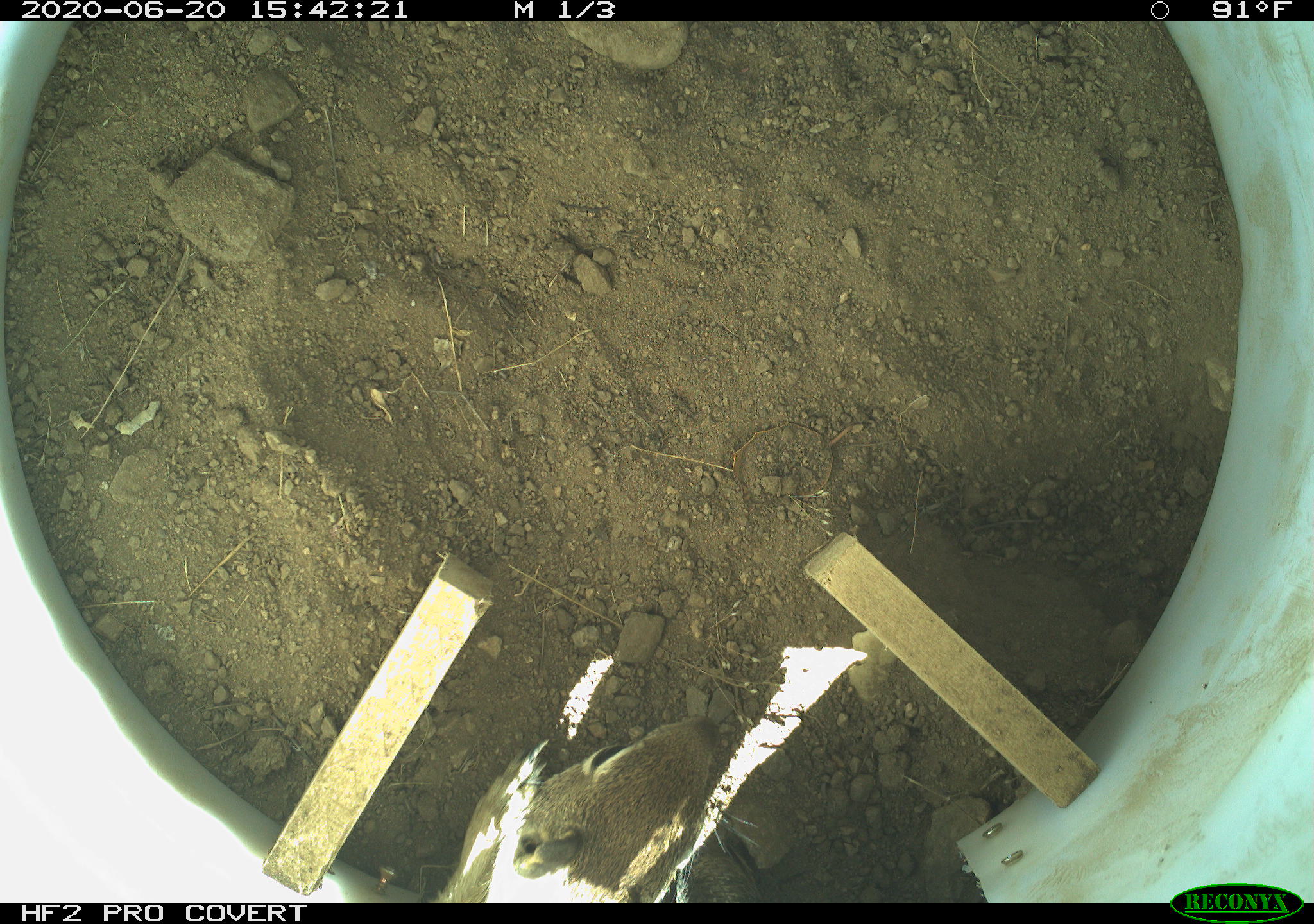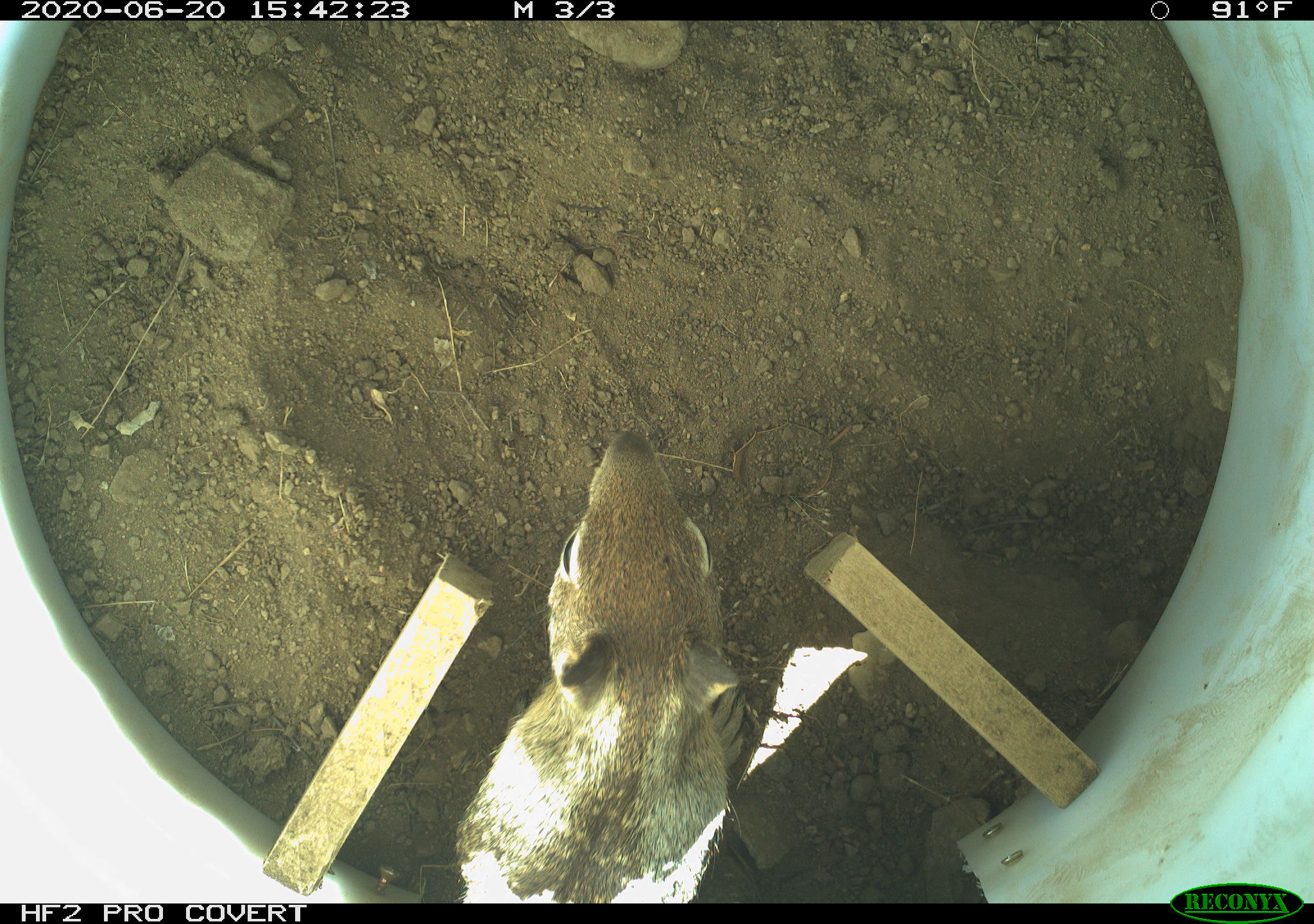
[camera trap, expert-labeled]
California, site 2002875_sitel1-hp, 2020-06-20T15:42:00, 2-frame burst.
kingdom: Animalia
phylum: Chordata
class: Mammalia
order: Rodentia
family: Sciuridae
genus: Otospermophilus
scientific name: Otospermophilus beecheyi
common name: california ground squirrel